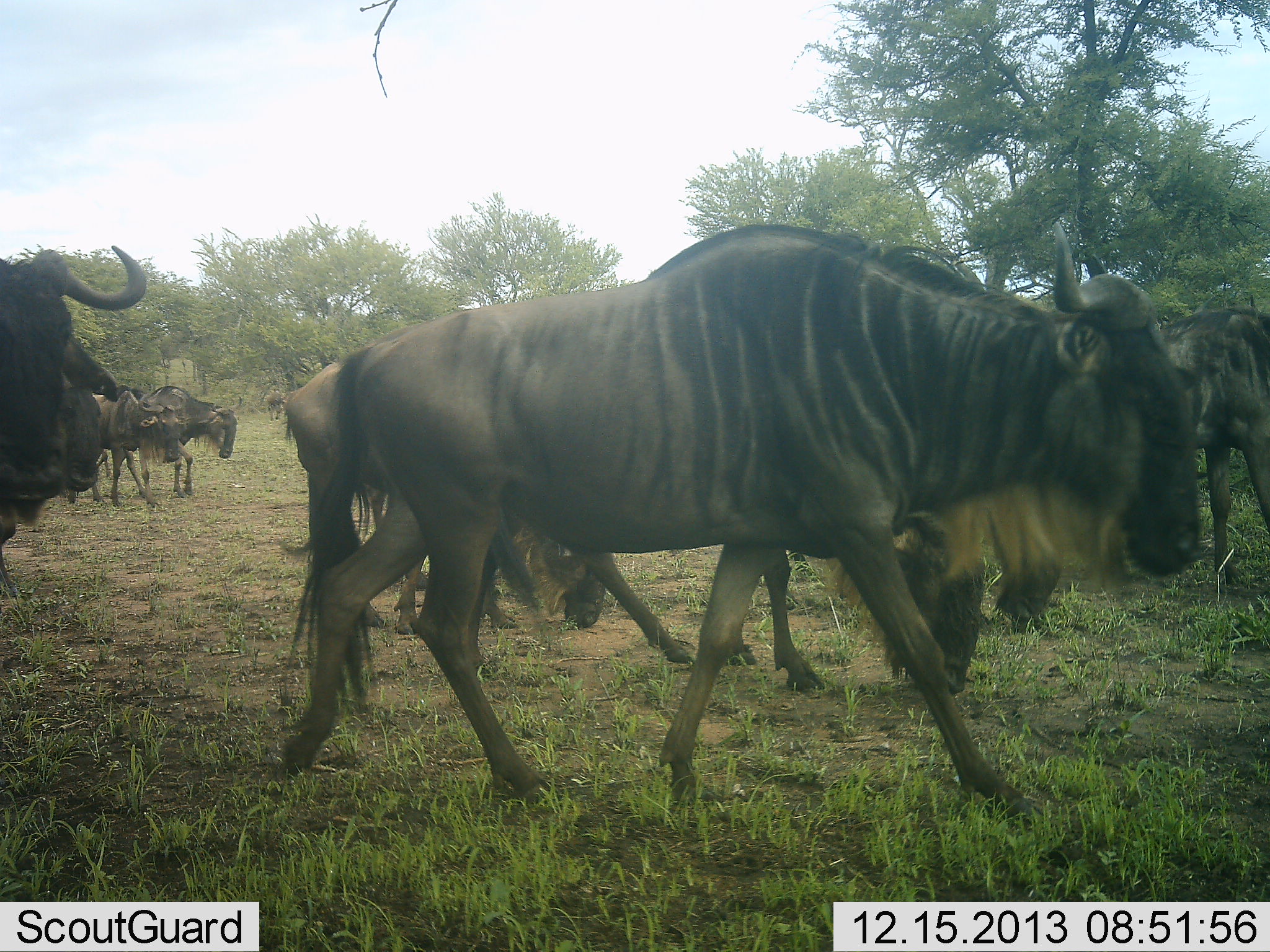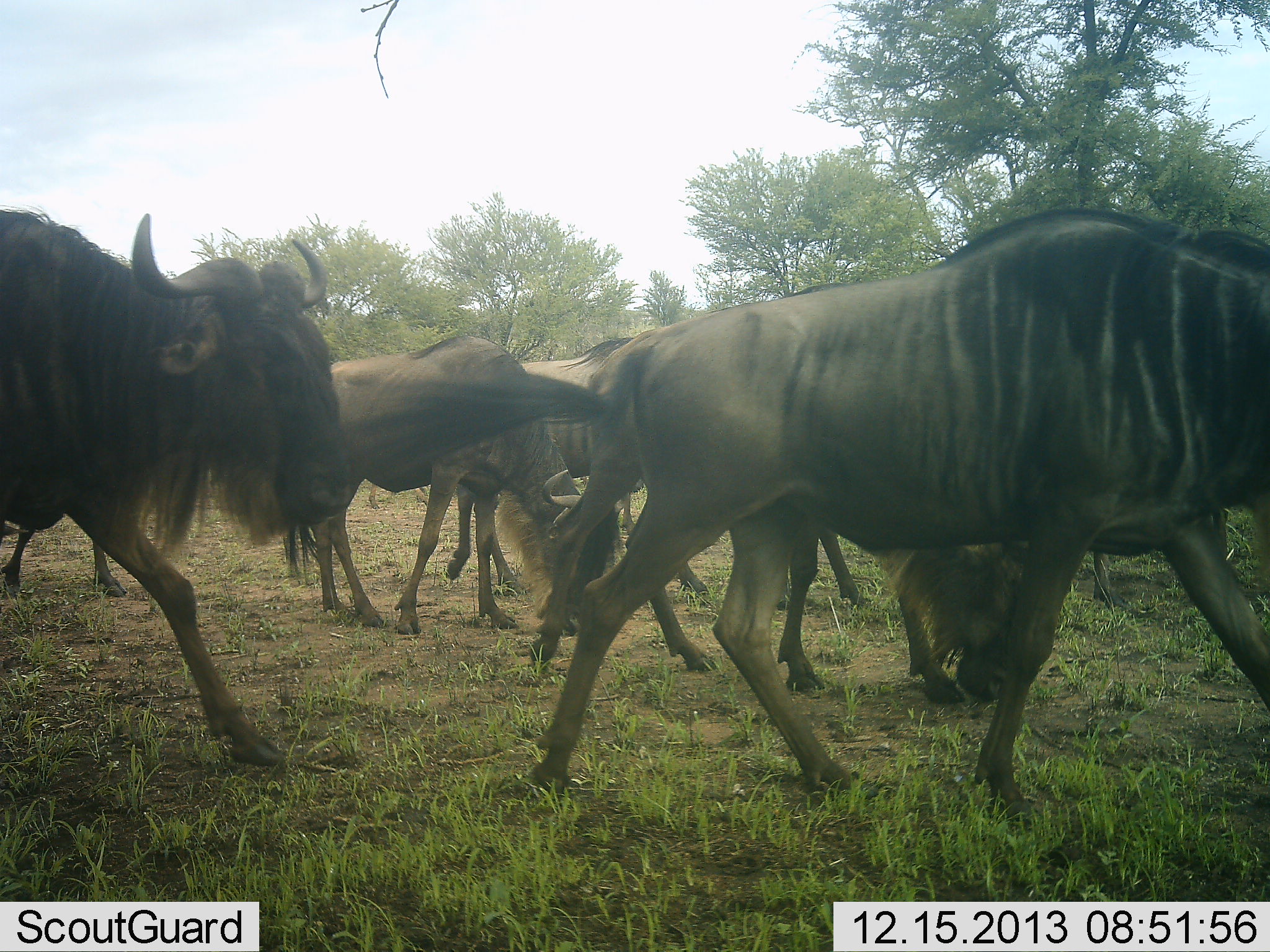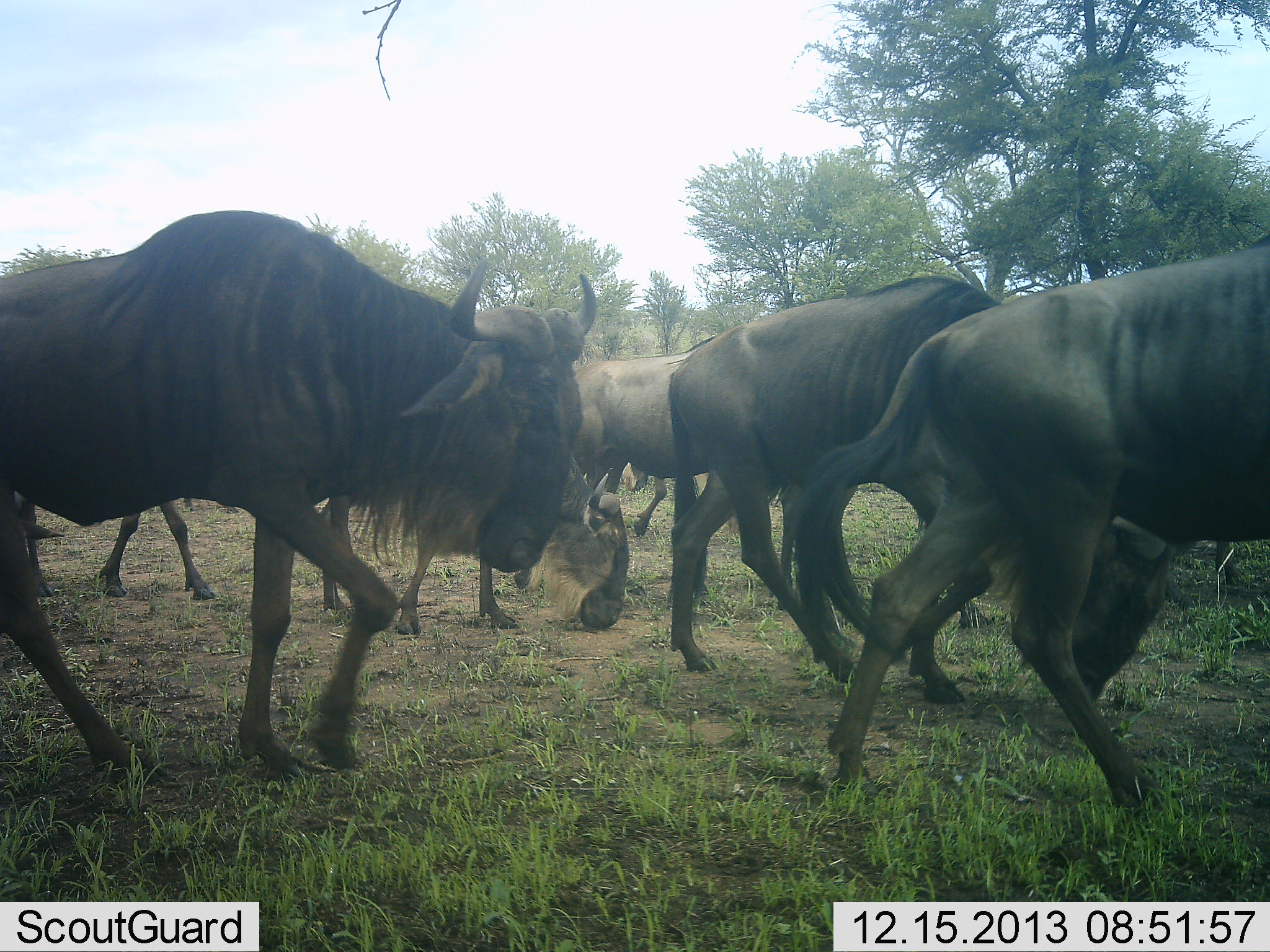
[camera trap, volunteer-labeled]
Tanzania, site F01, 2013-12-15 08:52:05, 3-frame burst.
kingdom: Animalia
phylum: Chordata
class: Mammalia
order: Artiodactyla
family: Bovidae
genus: Connochaetes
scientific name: Connochaetes taurinus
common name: blue wildebeest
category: wildebeest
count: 11-50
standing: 20%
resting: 0%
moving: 100%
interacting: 0%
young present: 0%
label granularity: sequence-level